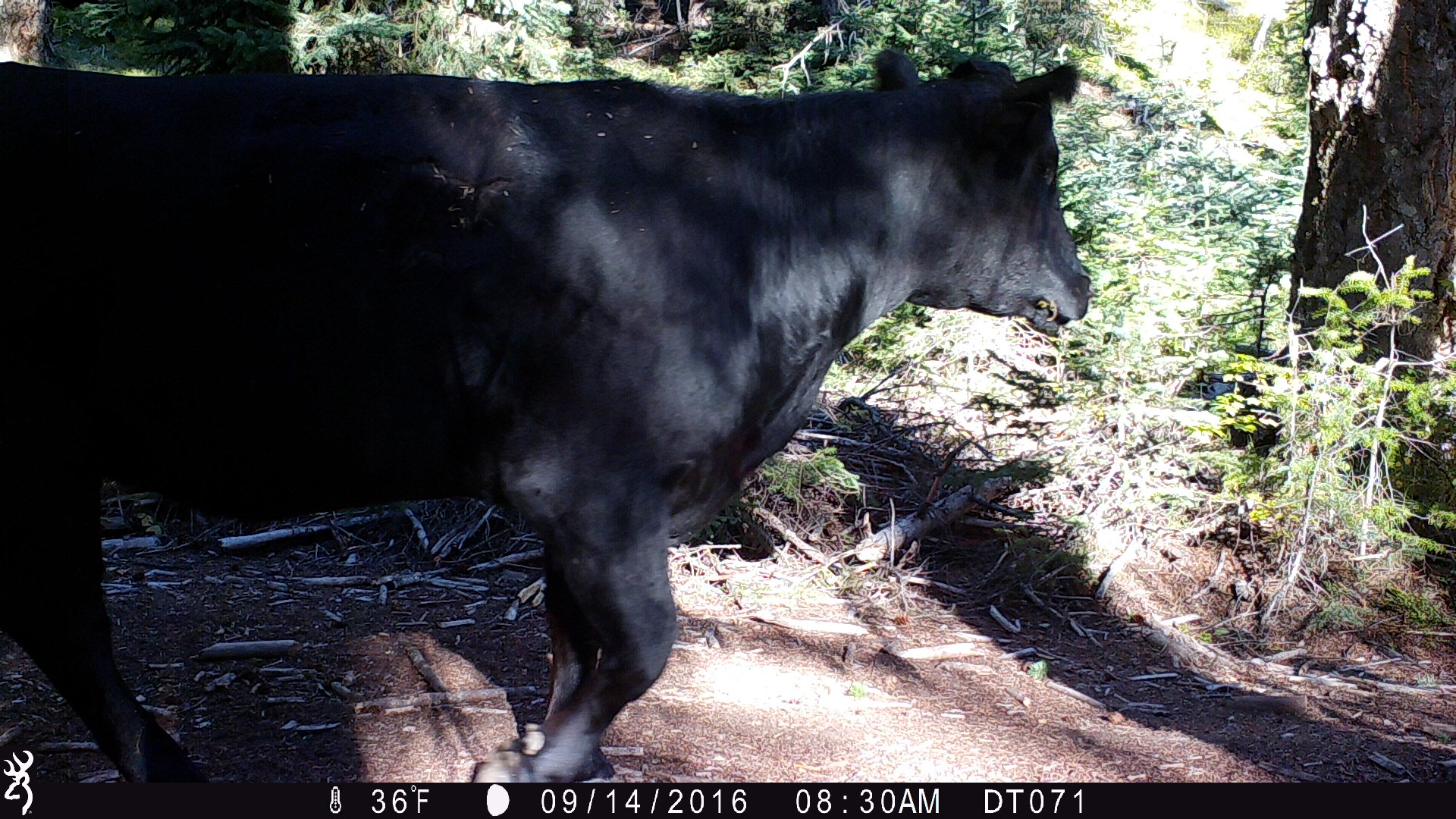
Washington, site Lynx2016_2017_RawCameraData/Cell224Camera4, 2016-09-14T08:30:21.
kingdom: Animalia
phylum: Chordata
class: Mammalia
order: Artiodactyla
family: Bovidae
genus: Bos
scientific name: Bos taurus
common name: domestic cattle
Domestic cattle (Bos taurus). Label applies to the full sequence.